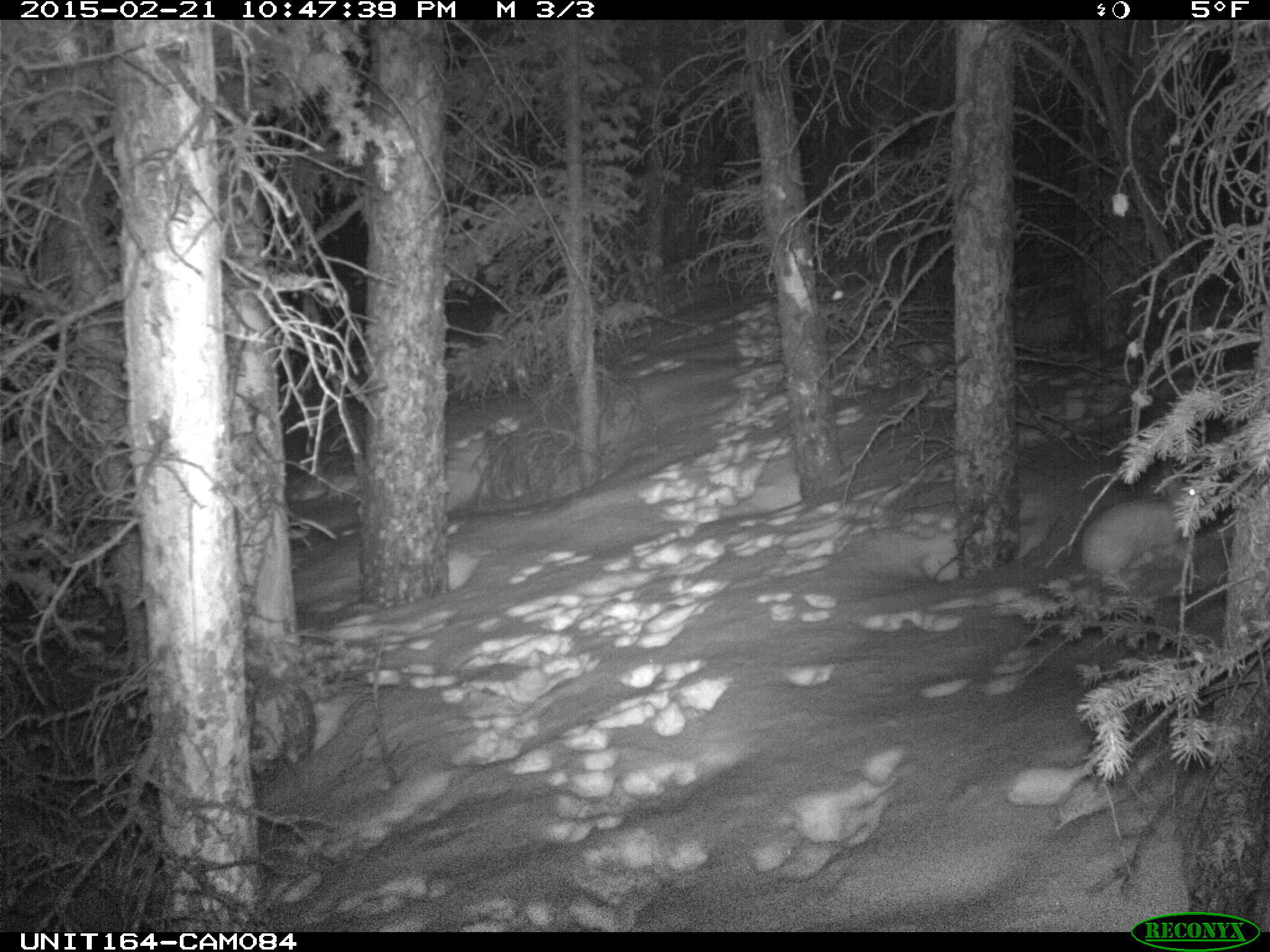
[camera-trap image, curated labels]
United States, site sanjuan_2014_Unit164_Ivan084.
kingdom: Animalia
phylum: Chordata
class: Mammalia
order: Lagomorpha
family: Leporidae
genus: Lepus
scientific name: Lepus americanus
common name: snowshoe hare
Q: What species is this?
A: Lepus americanus (snowshoe hare).